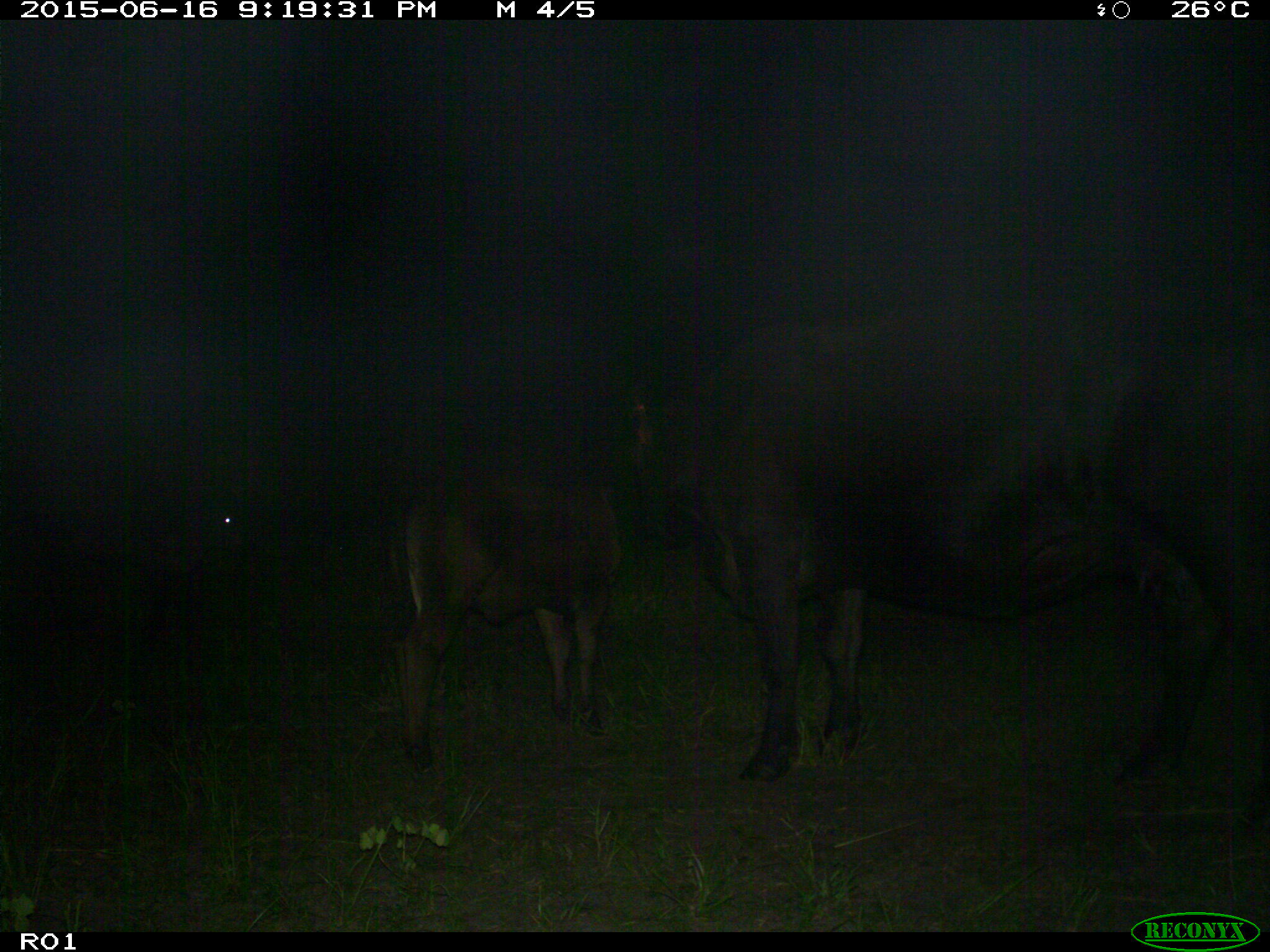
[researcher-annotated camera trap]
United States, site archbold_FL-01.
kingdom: Animalia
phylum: Chordata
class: Mammalia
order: Artiodactyla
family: Bovidae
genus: Bos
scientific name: Bos taurus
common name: domestic cow